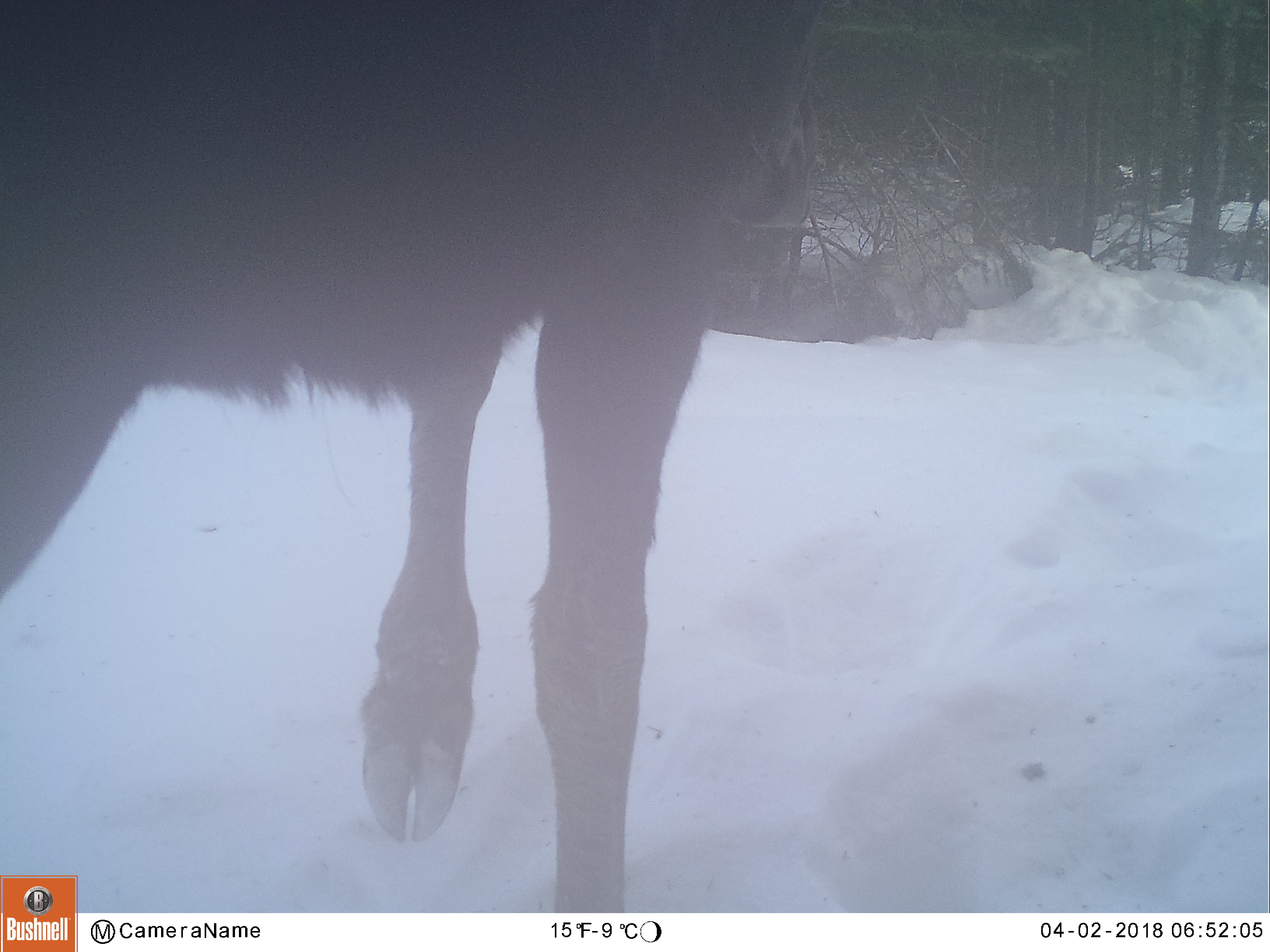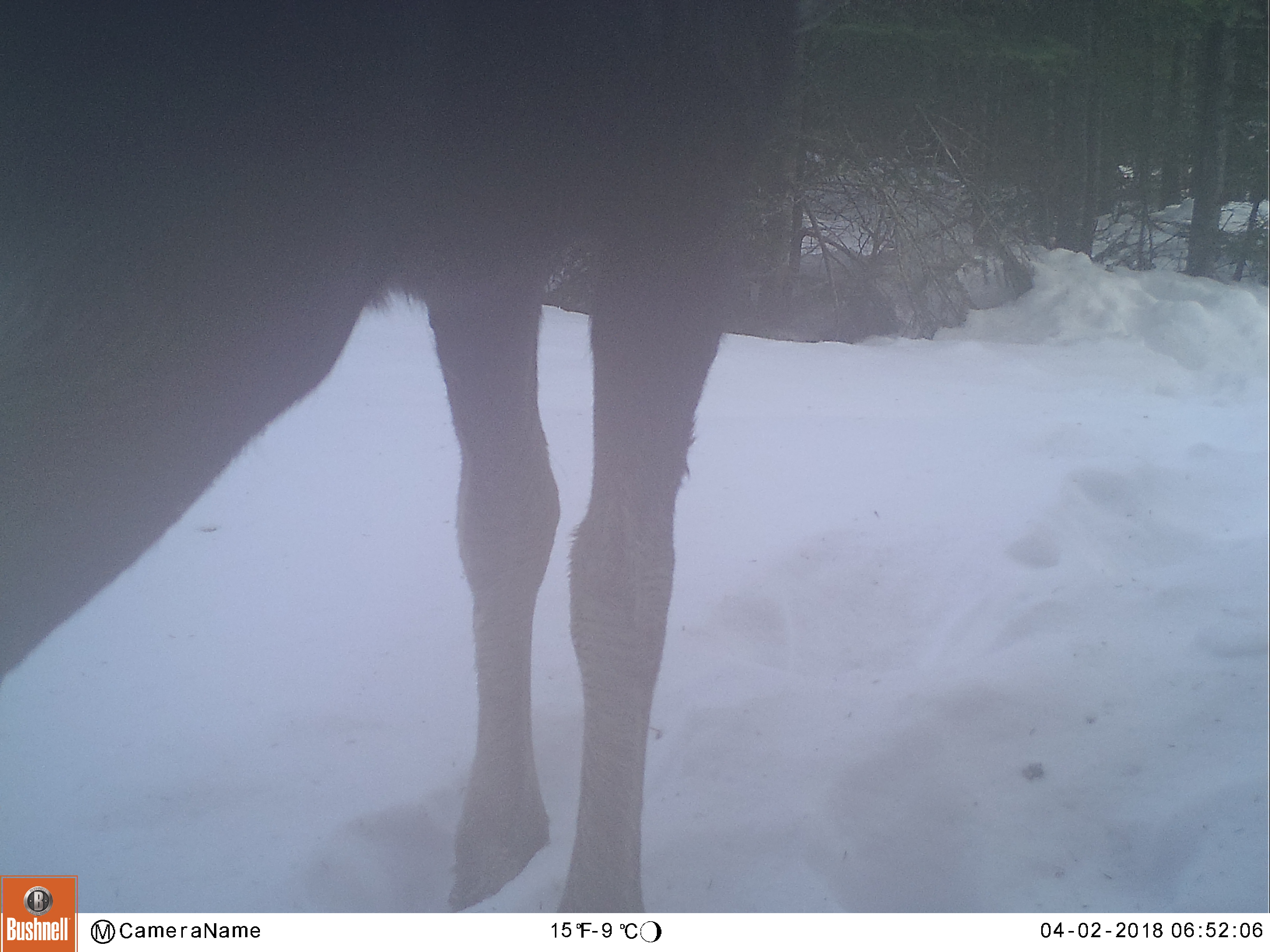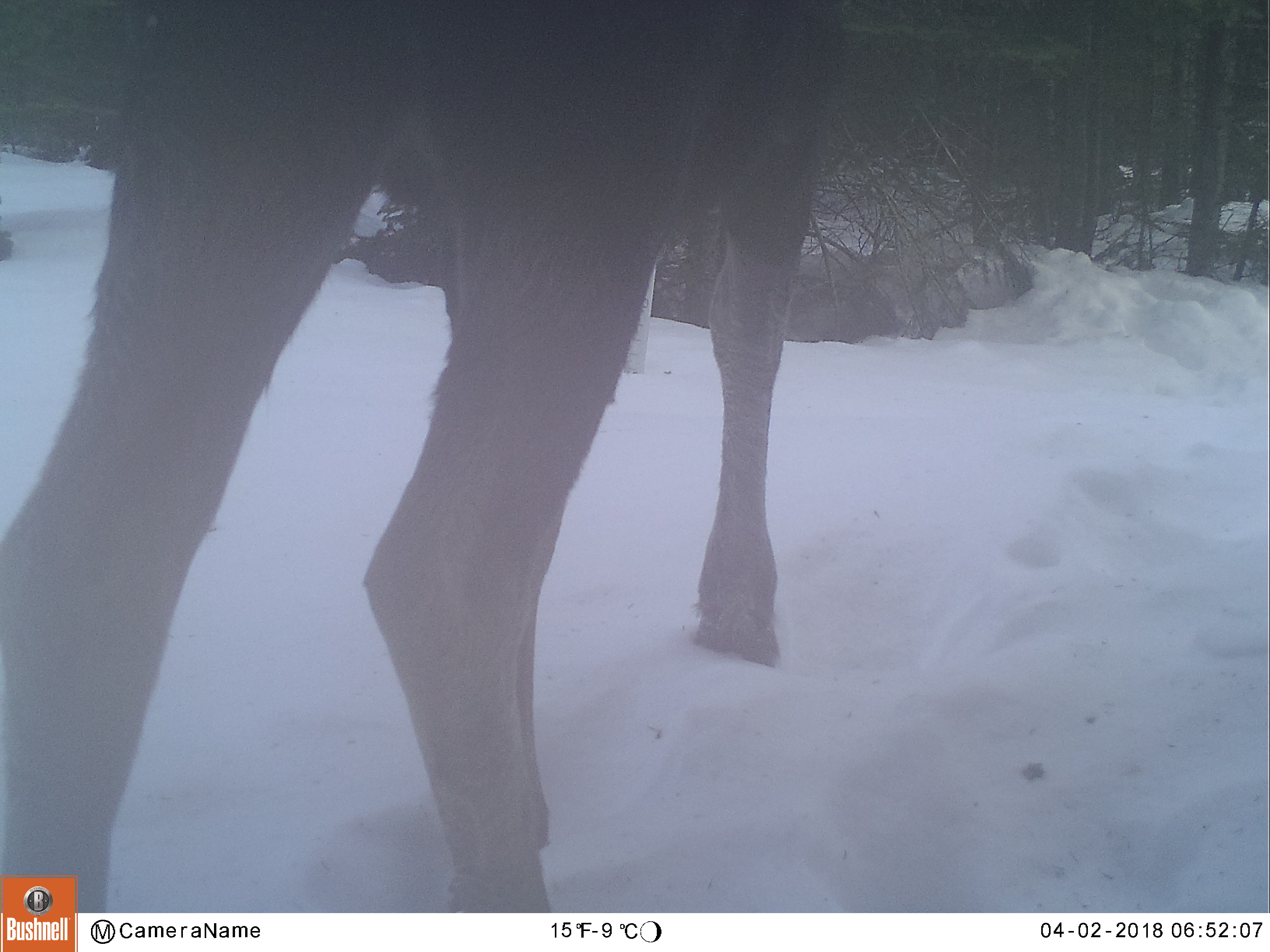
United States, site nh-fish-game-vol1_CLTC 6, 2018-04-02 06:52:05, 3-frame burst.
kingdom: Animalia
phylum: Chordata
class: Mammalia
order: Artiodactyla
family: Cervidae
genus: Alces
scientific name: Alces alces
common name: moose